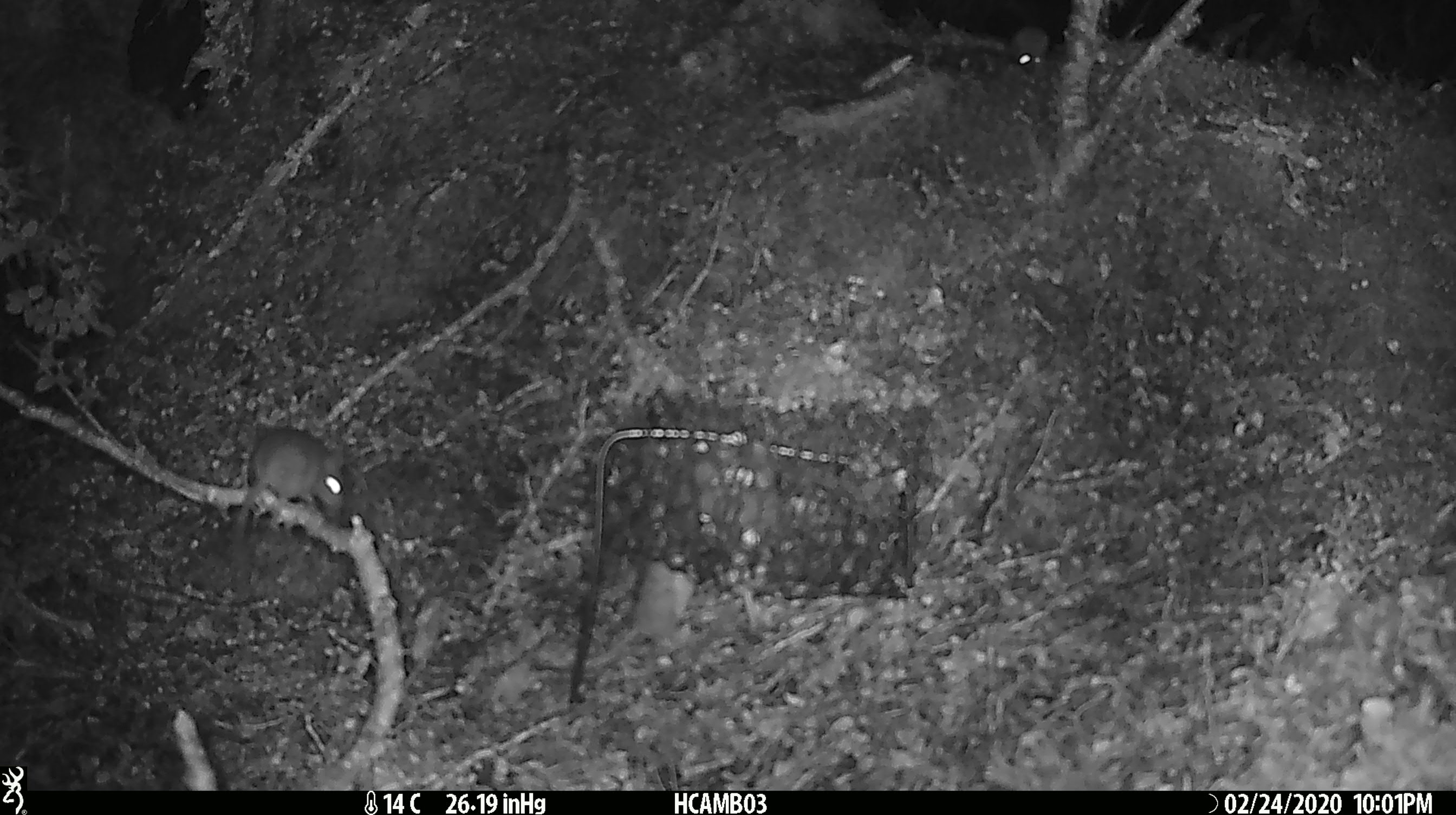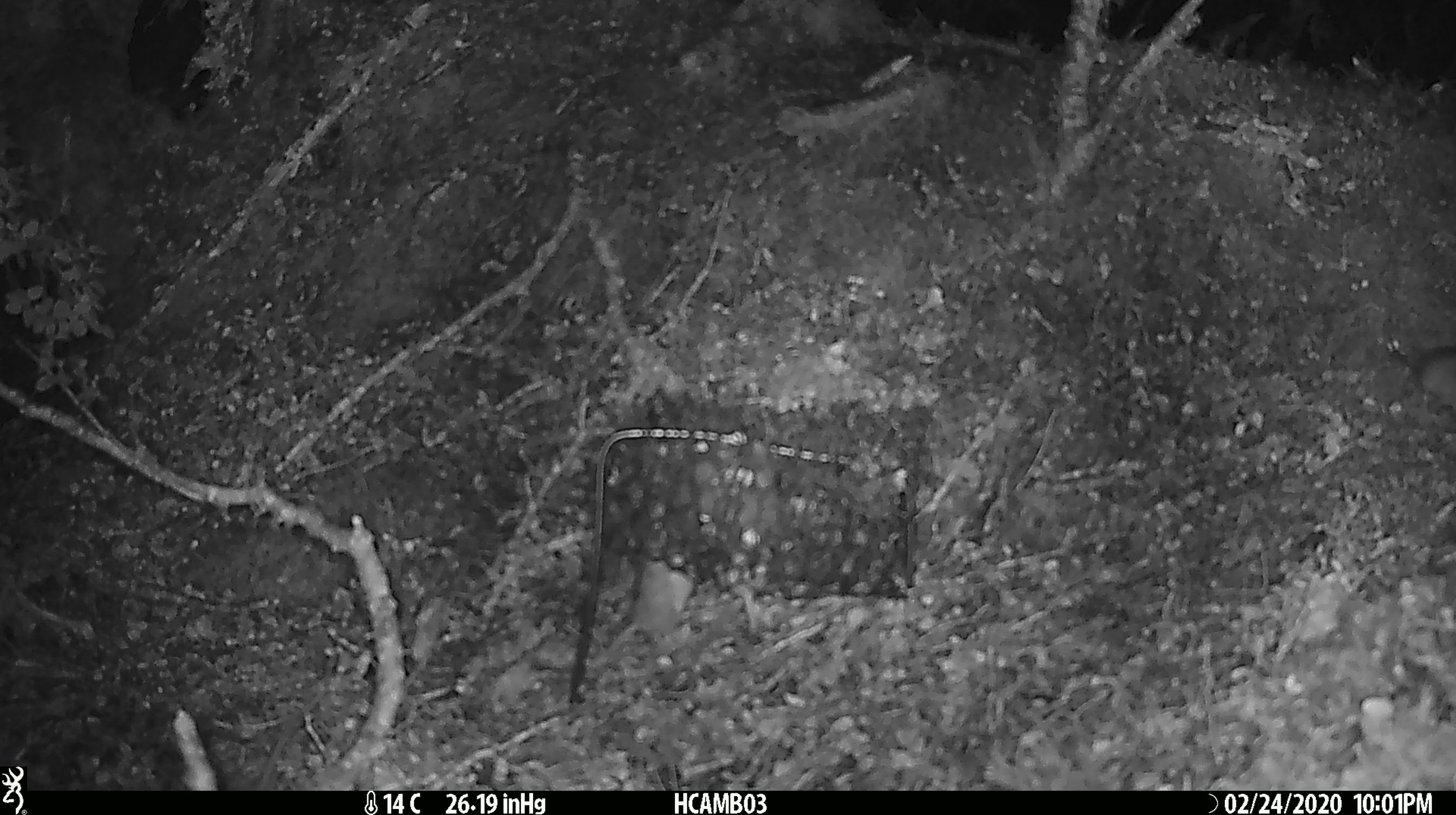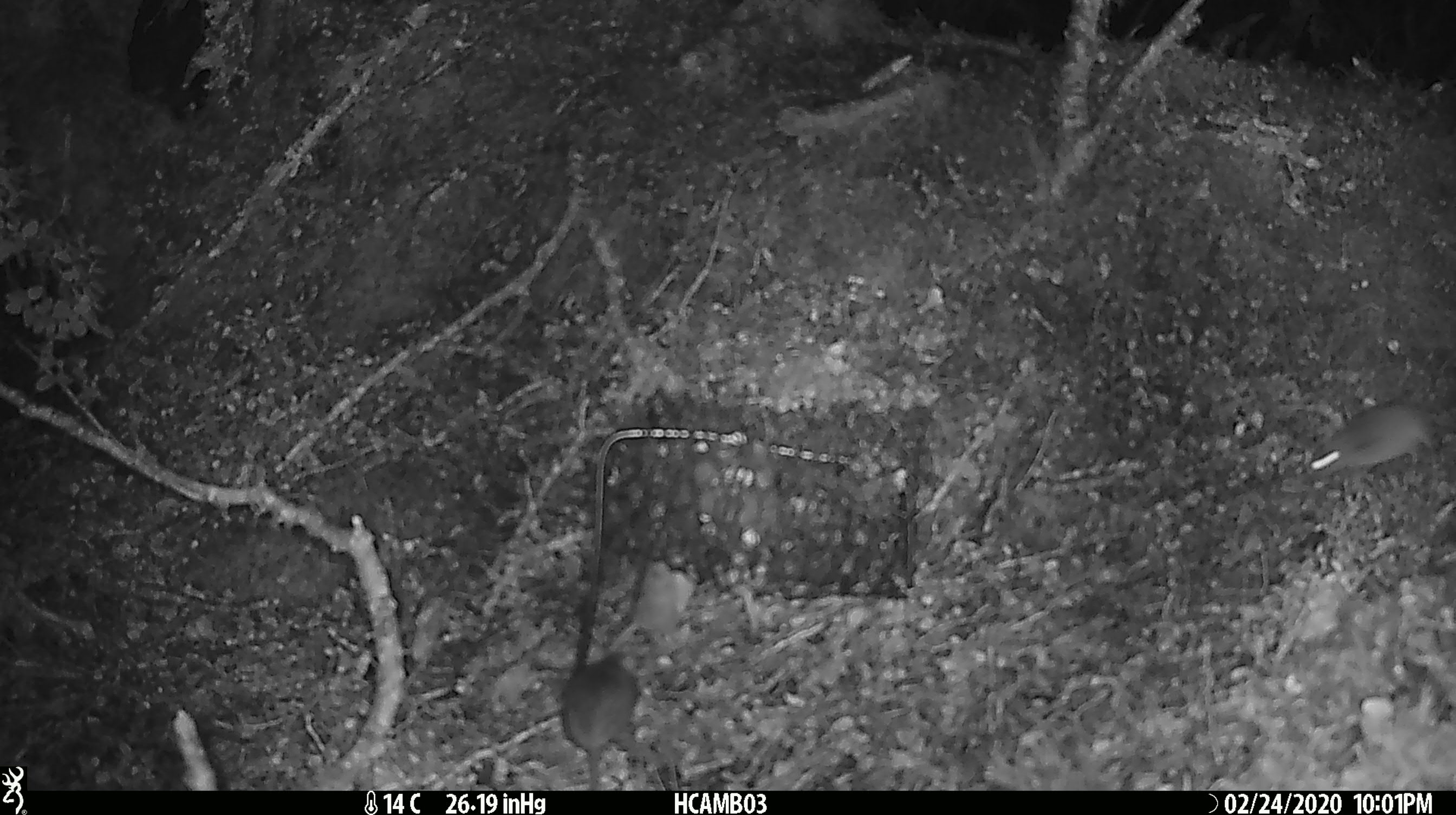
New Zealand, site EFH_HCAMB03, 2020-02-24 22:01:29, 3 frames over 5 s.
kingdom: Animalia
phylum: Chordata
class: Mammalia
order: Rodentia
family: Muridae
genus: Mus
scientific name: Mus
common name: mouse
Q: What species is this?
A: Mouse (Mus).